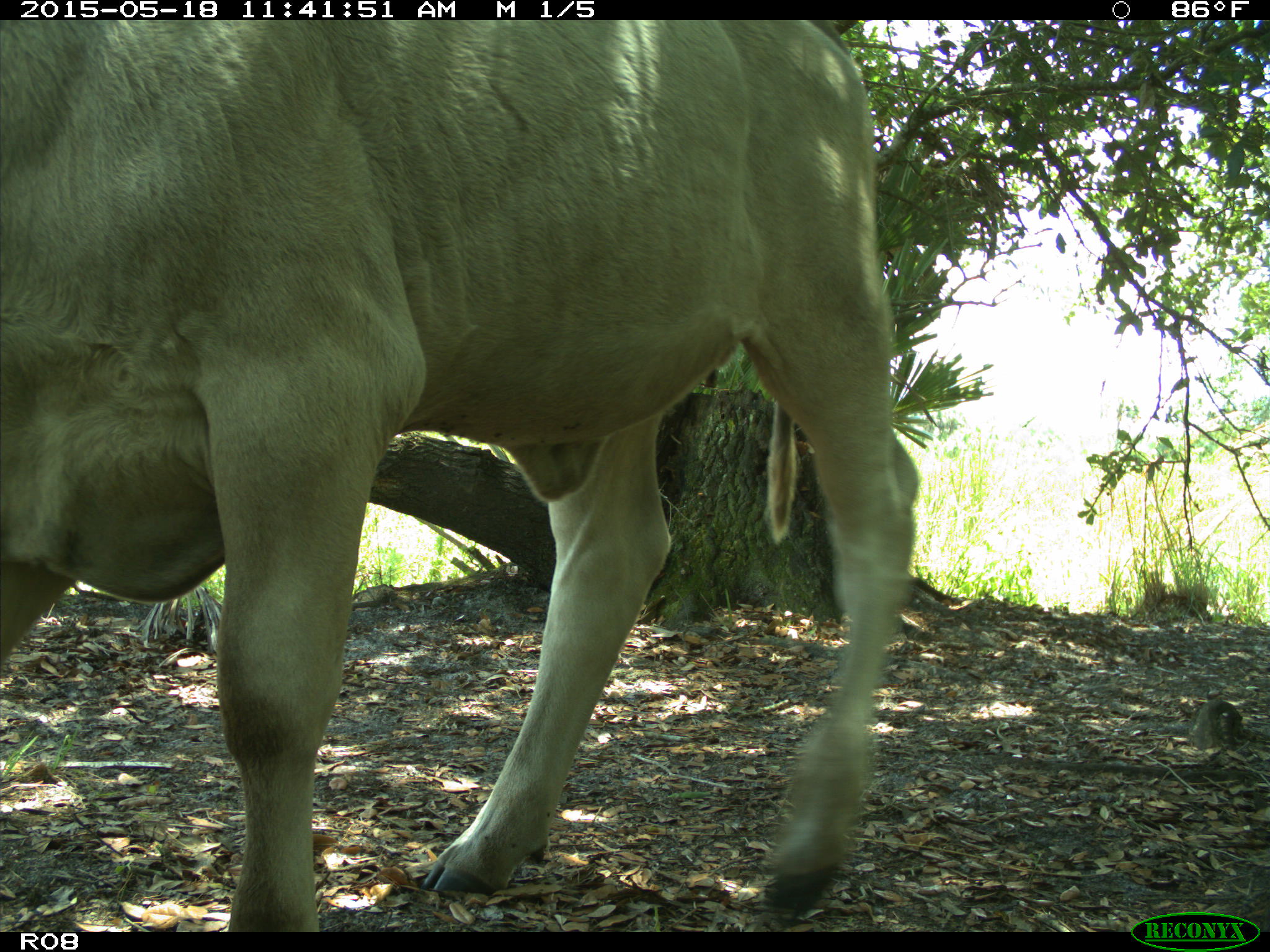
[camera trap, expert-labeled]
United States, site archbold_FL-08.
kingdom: Animalia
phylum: Chordata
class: Mammalia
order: Artiodactyla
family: Bovidae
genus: Bos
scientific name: Bos taurus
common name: domestic cow